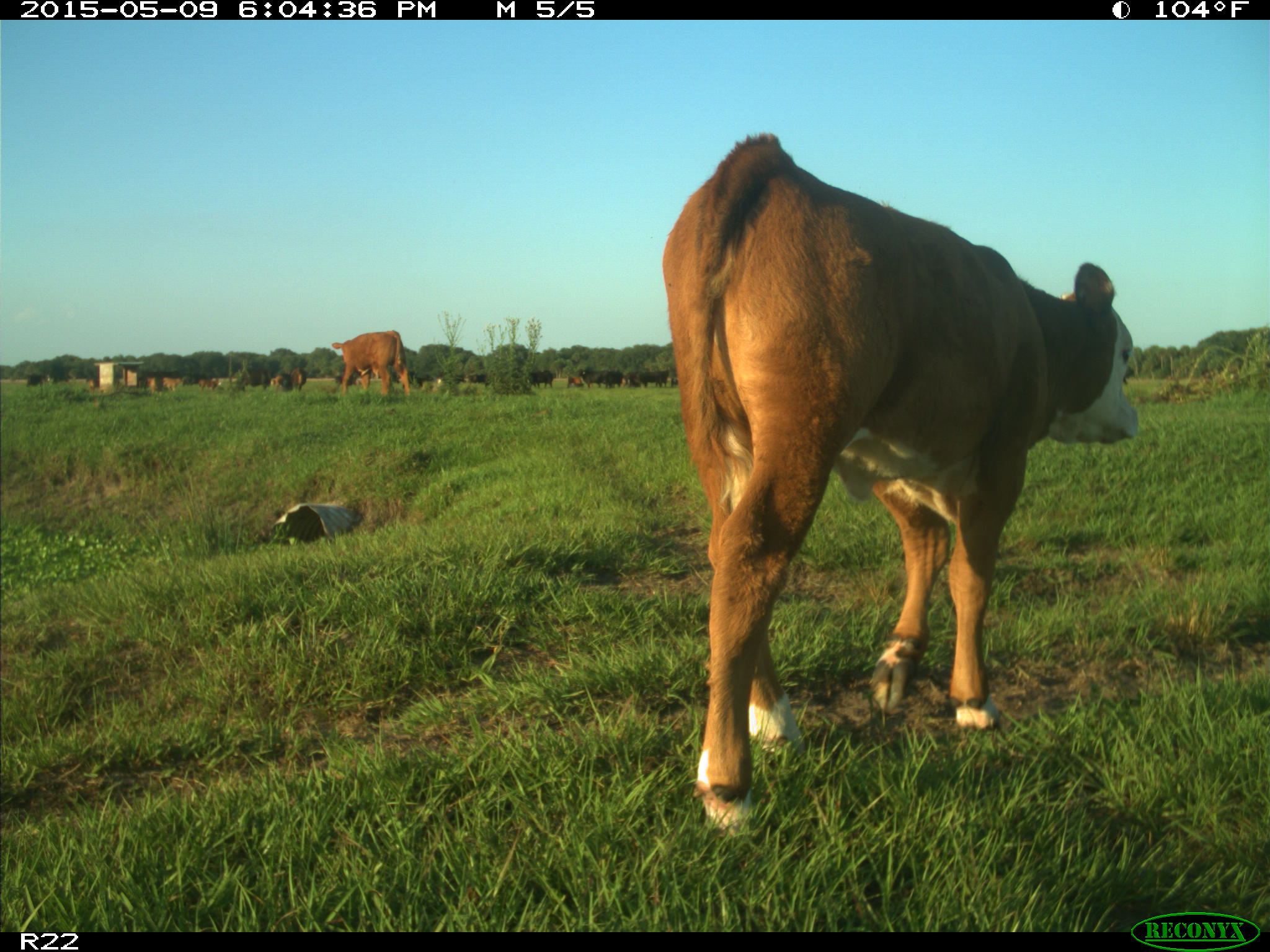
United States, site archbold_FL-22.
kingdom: Animalia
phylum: Chordata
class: Mammalia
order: Artiodactyla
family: Bovidae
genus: Bos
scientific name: Bos taurus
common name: domestic cow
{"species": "Bos taurus (domestic cow)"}